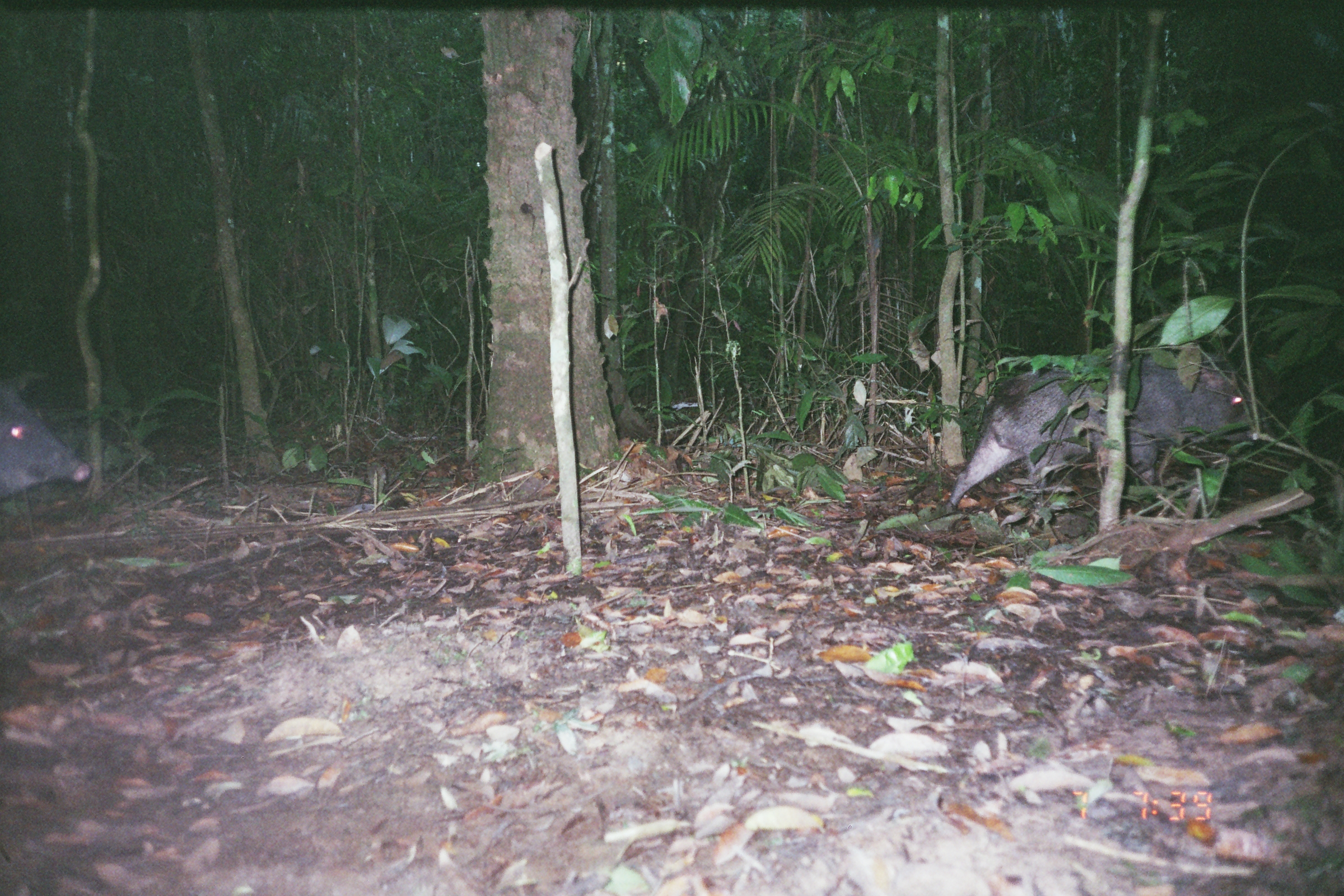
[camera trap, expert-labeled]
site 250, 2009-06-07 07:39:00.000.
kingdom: Animalia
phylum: Chordata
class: Mammalia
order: Artiodactyla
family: Tayassuidae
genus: Pecari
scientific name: Pecari tajacu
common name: collared peccary